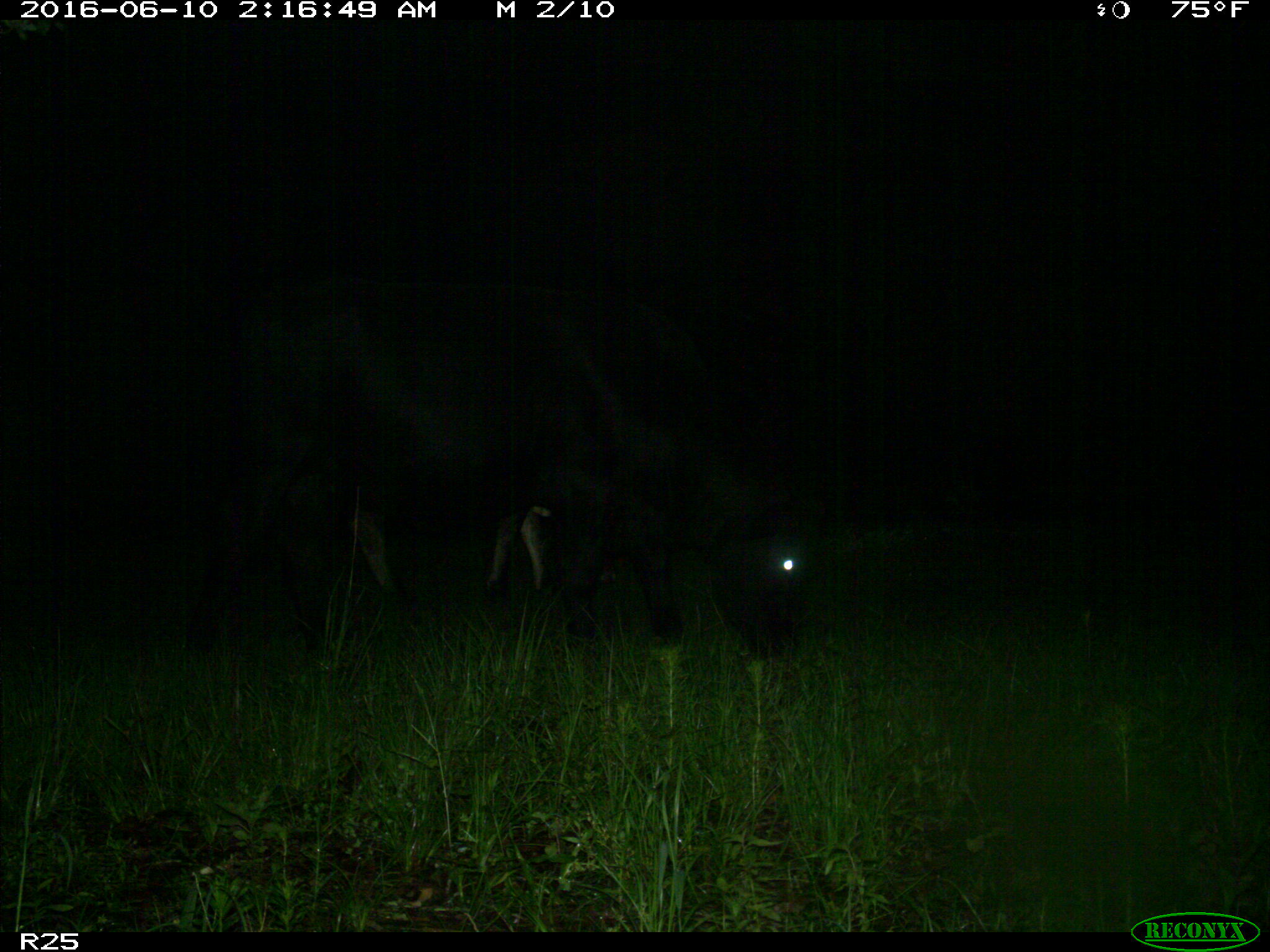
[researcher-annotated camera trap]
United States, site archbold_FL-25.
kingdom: Animalia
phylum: Chordata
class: Mammalia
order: Artiodactyla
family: Bovidae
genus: Bos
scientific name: Bos taurus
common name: domestic cow